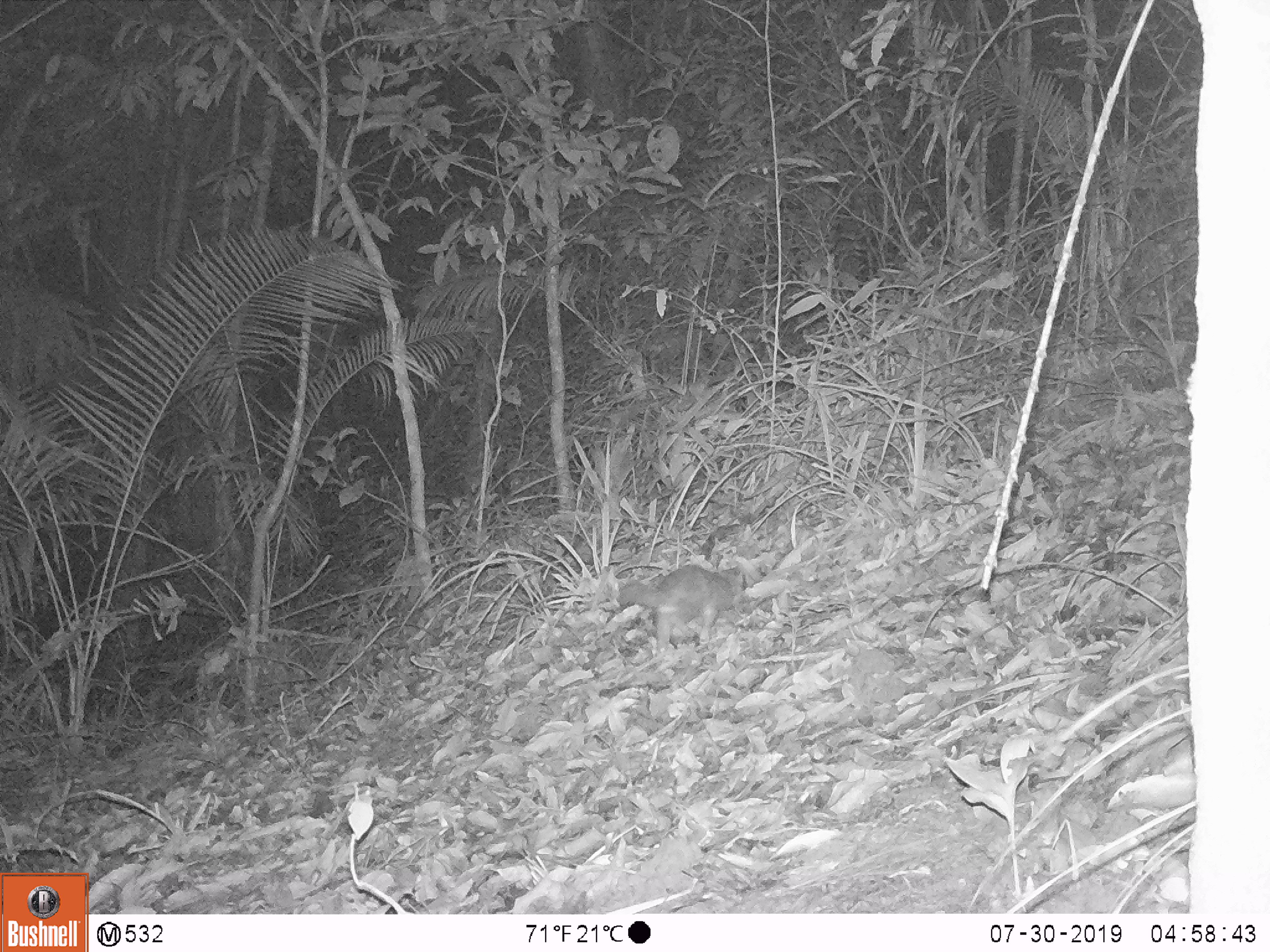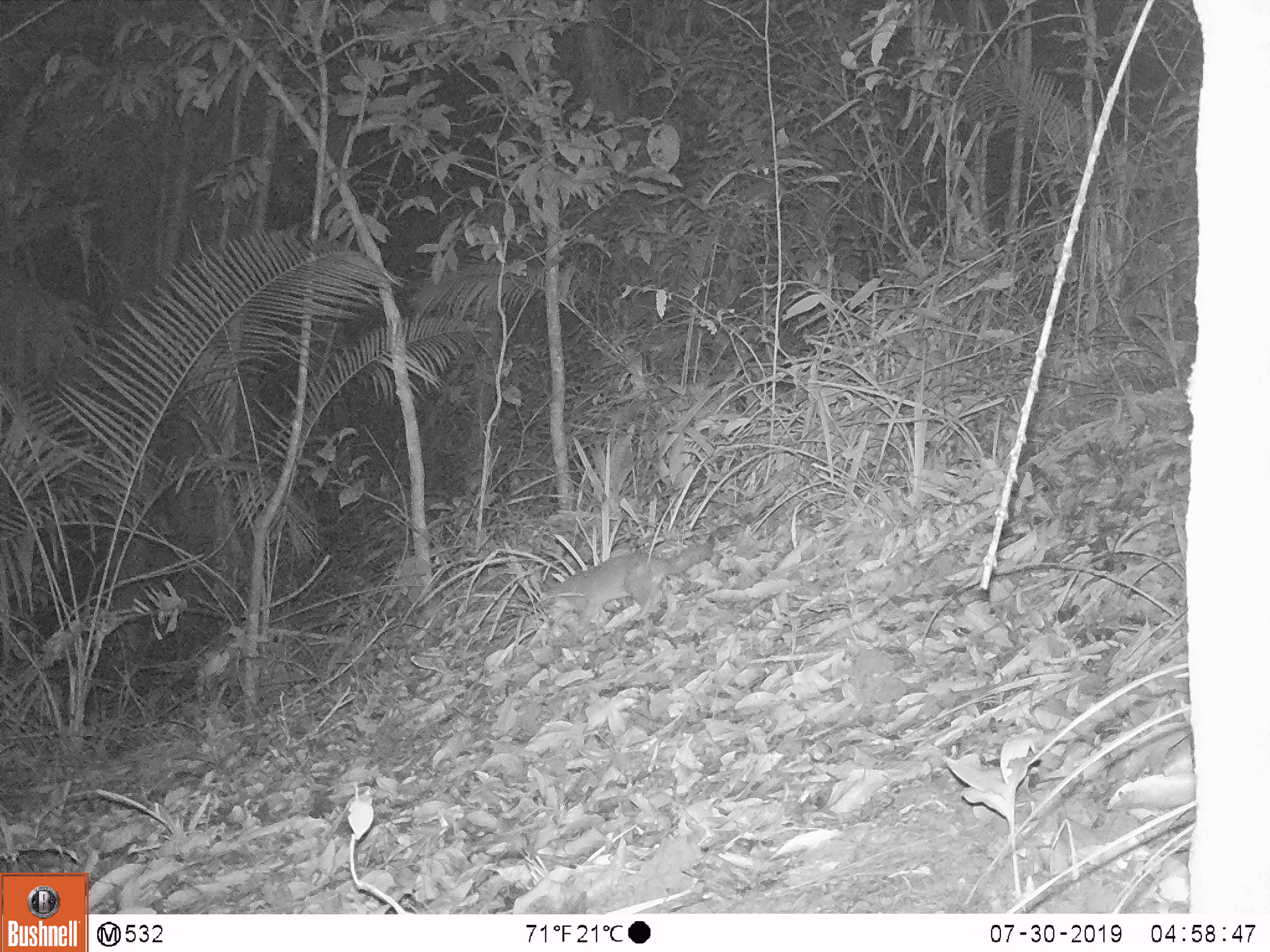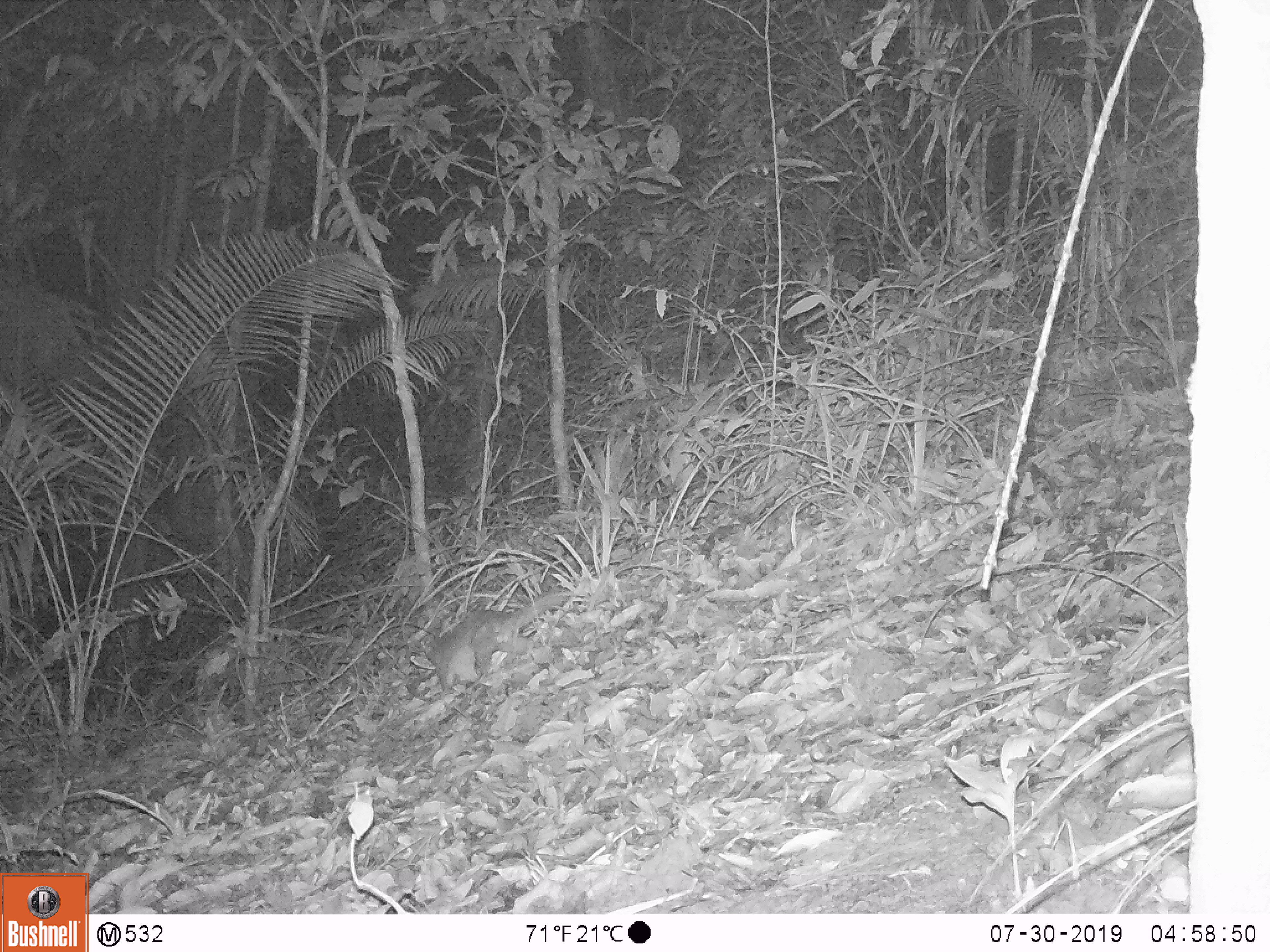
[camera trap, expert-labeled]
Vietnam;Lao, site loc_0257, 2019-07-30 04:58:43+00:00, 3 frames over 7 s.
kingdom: Animalia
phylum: Chordata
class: Mammalia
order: Carnivora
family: Mustelidae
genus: Melogale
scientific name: Melogale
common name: ferret badger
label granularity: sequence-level